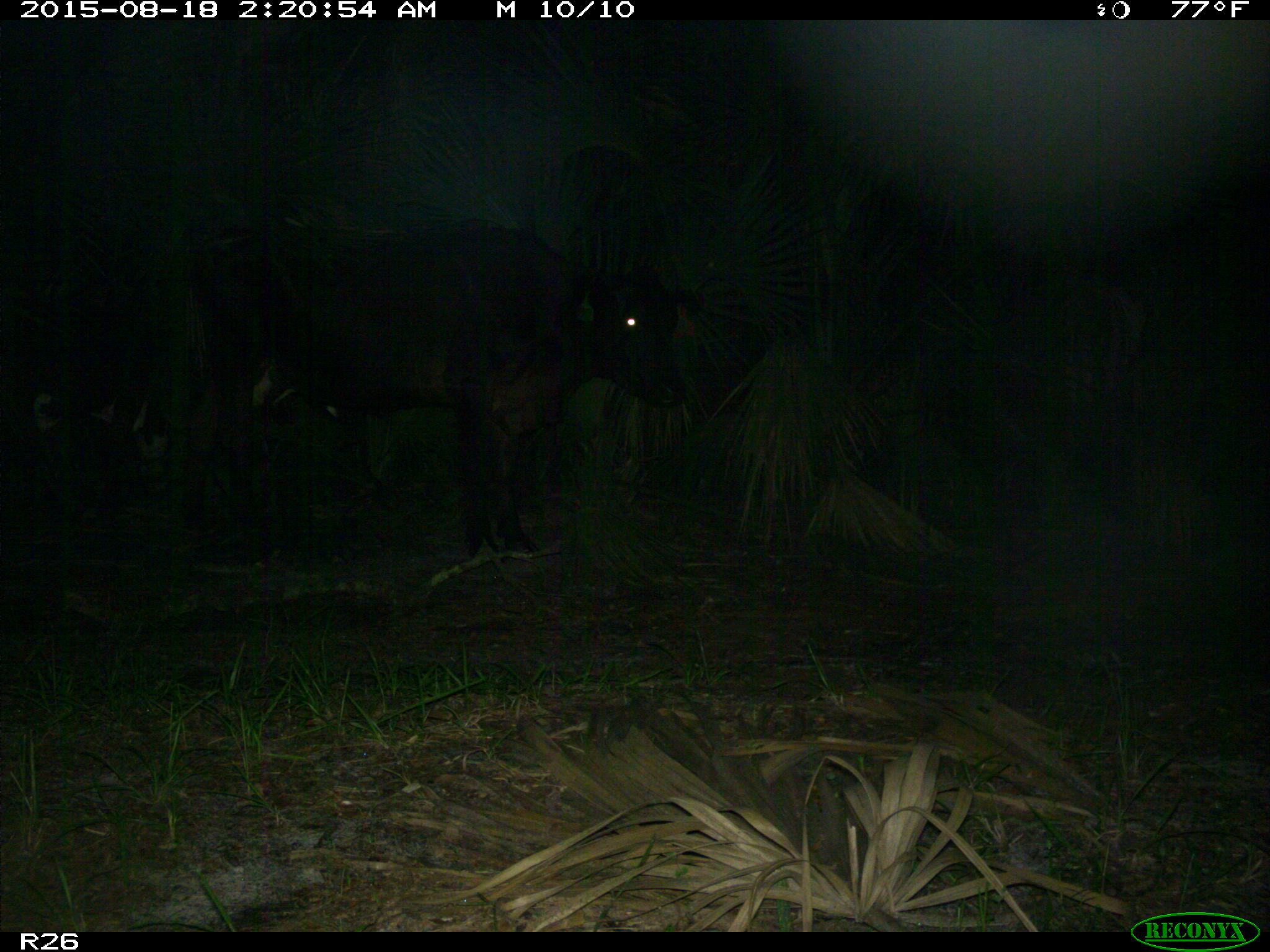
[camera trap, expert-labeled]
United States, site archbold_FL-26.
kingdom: Animalia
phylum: Chordata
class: Mammalia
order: Artiodactyla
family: Bovidae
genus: Bos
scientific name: Bos taurus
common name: domestic cow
Bos taurus (domestic cow).